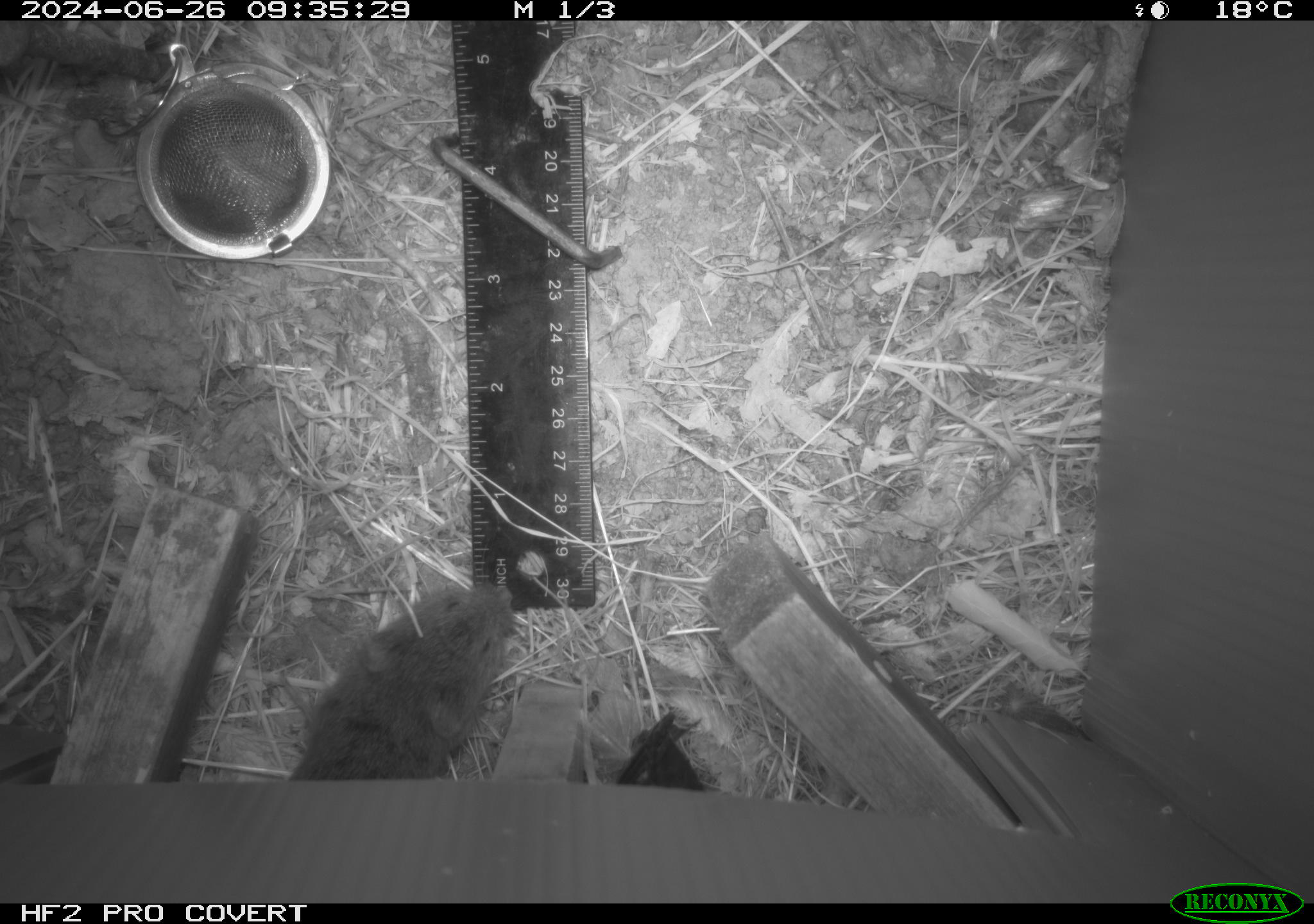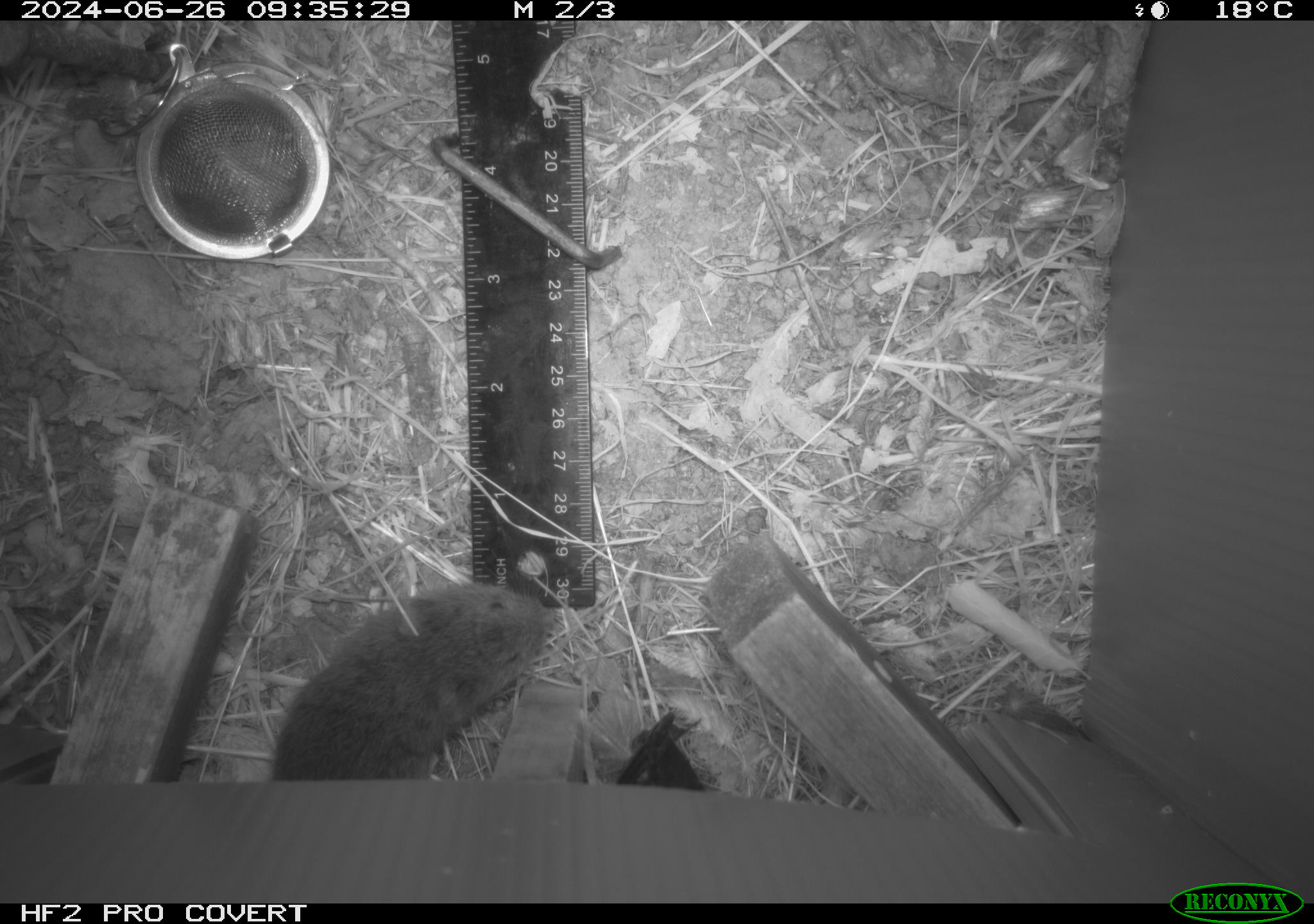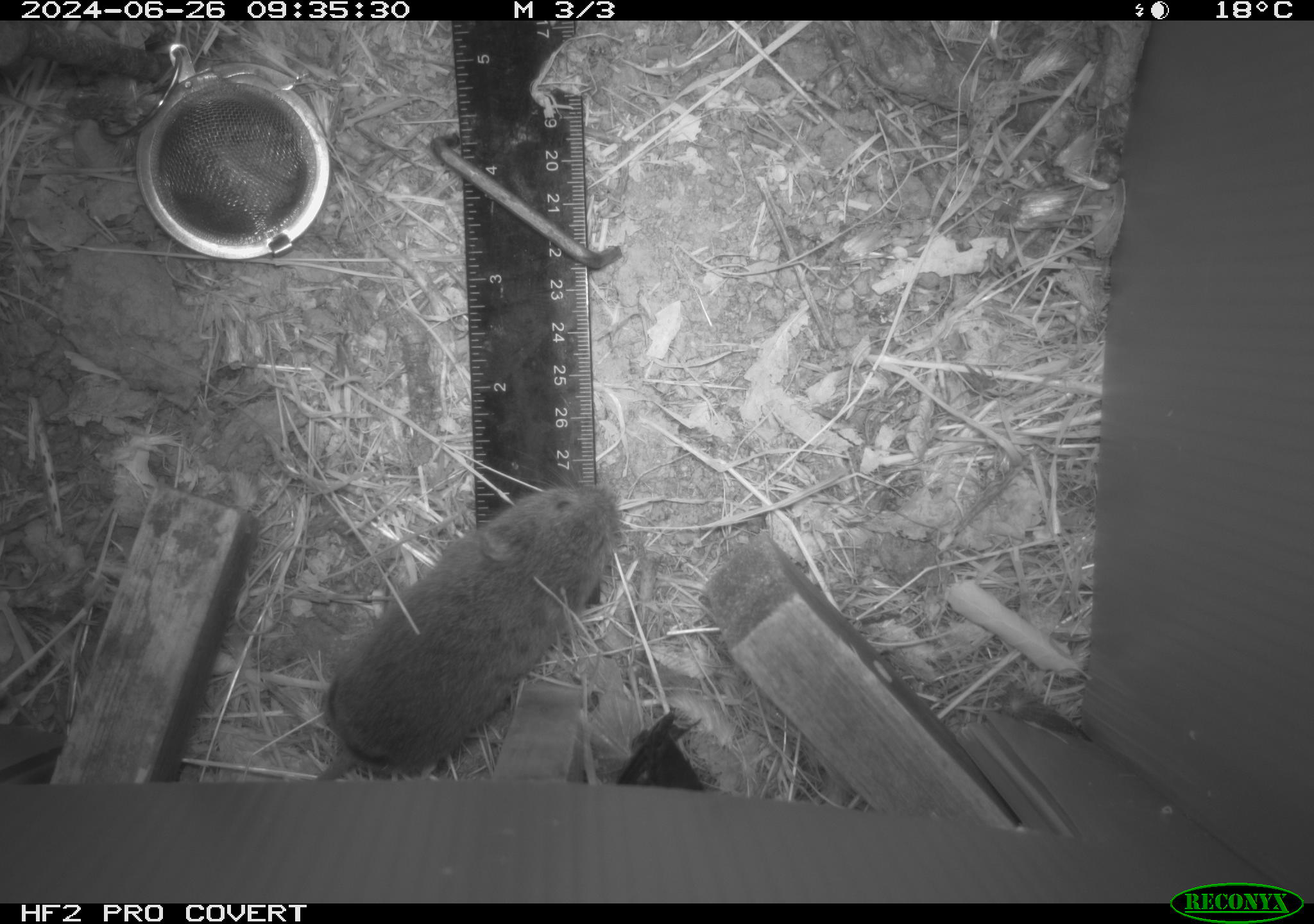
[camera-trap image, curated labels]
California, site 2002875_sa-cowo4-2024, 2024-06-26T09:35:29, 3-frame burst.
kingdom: Animalia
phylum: Chordata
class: Mammalia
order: Rodentia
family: Cricetidae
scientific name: Arvicolinae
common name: voles, lemmings, and muskrats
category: arvicolinae subfamily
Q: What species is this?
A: Arvicolinae subfamily (voles, lemmings, and muskrats) (Arvicolinae).